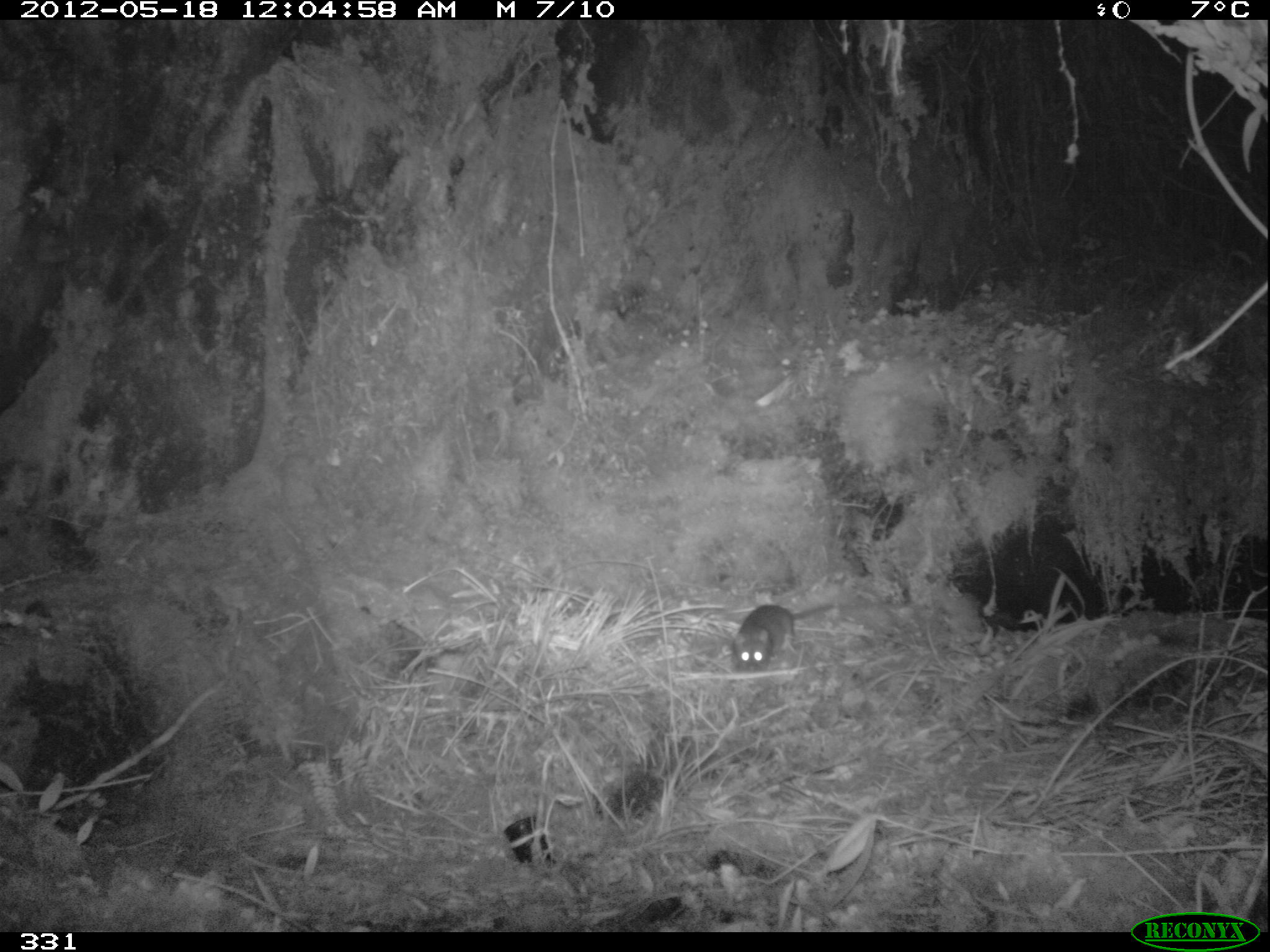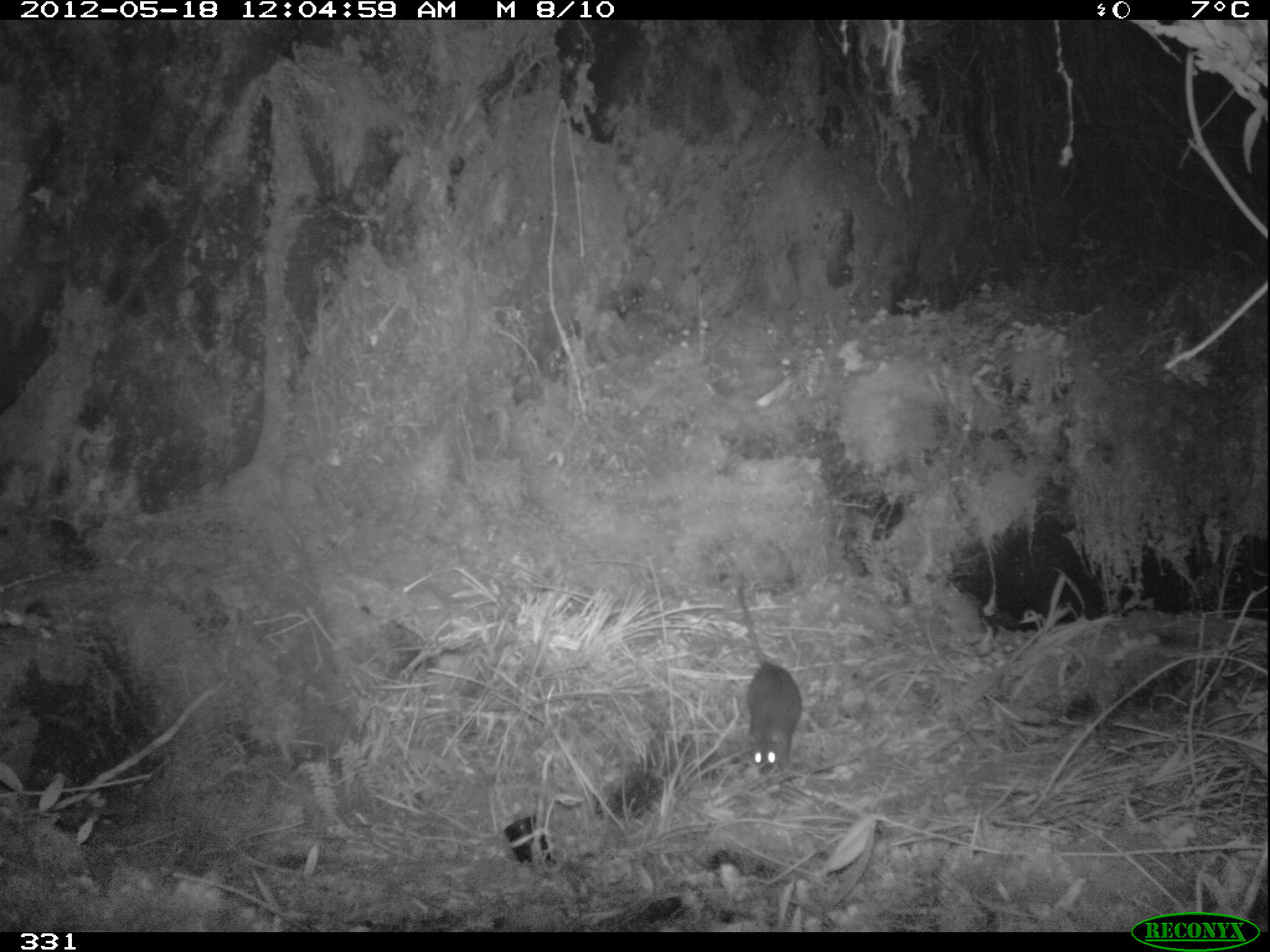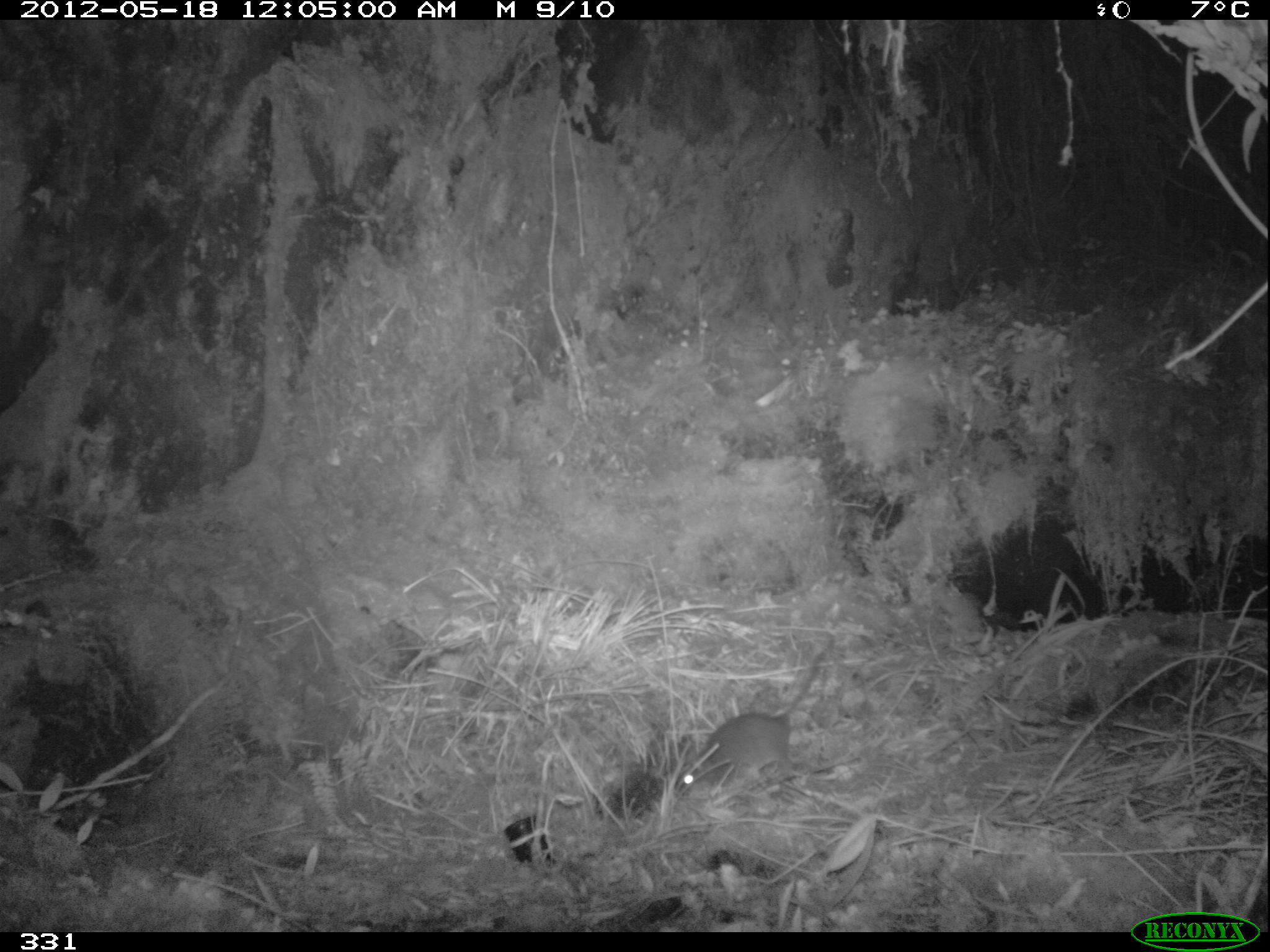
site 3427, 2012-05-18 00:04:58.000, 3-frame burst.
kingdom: Animalia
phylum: Chordata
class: Mammalia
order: Rodentia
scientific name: Rodentia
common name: rodents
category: unknown rodent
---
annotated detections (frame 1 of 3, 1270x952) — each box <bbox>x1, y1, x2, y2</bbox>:
unknown rodent: <bbox>731, 602, 835, 672</bbox>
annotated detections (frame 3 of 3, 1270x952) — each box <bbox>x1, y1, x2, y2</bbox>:
unknown rodent: <bbox>673, 641, 831, 793</bbox>